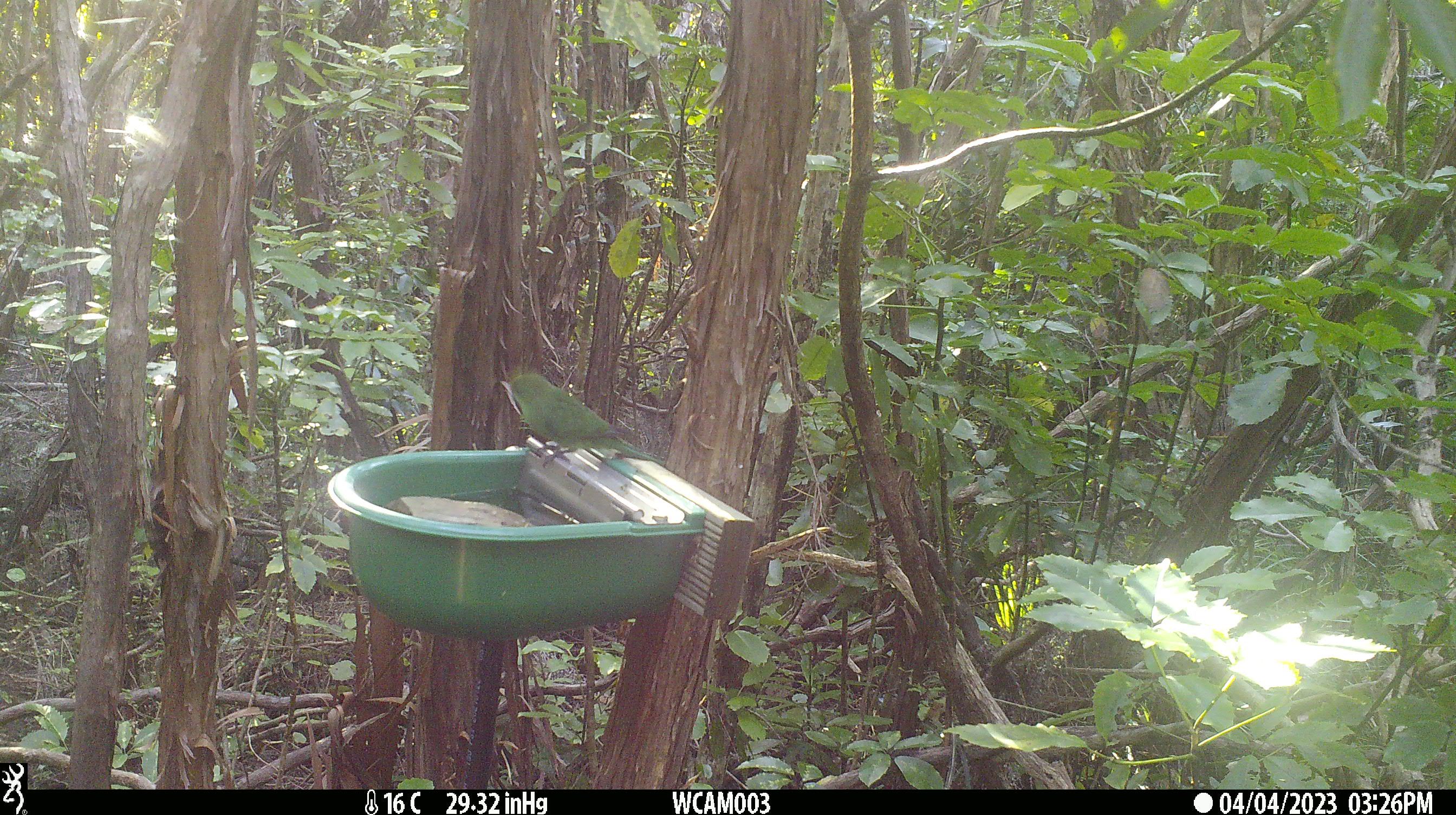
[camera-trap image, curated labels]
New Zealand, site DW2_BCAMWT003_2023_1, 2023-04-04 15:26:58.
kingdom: Animalia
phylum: Chordata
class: Aves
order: Psittaciformes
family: Psittaculidae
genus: Cyanoramphus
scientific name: Cyanoramphus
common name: parakeet